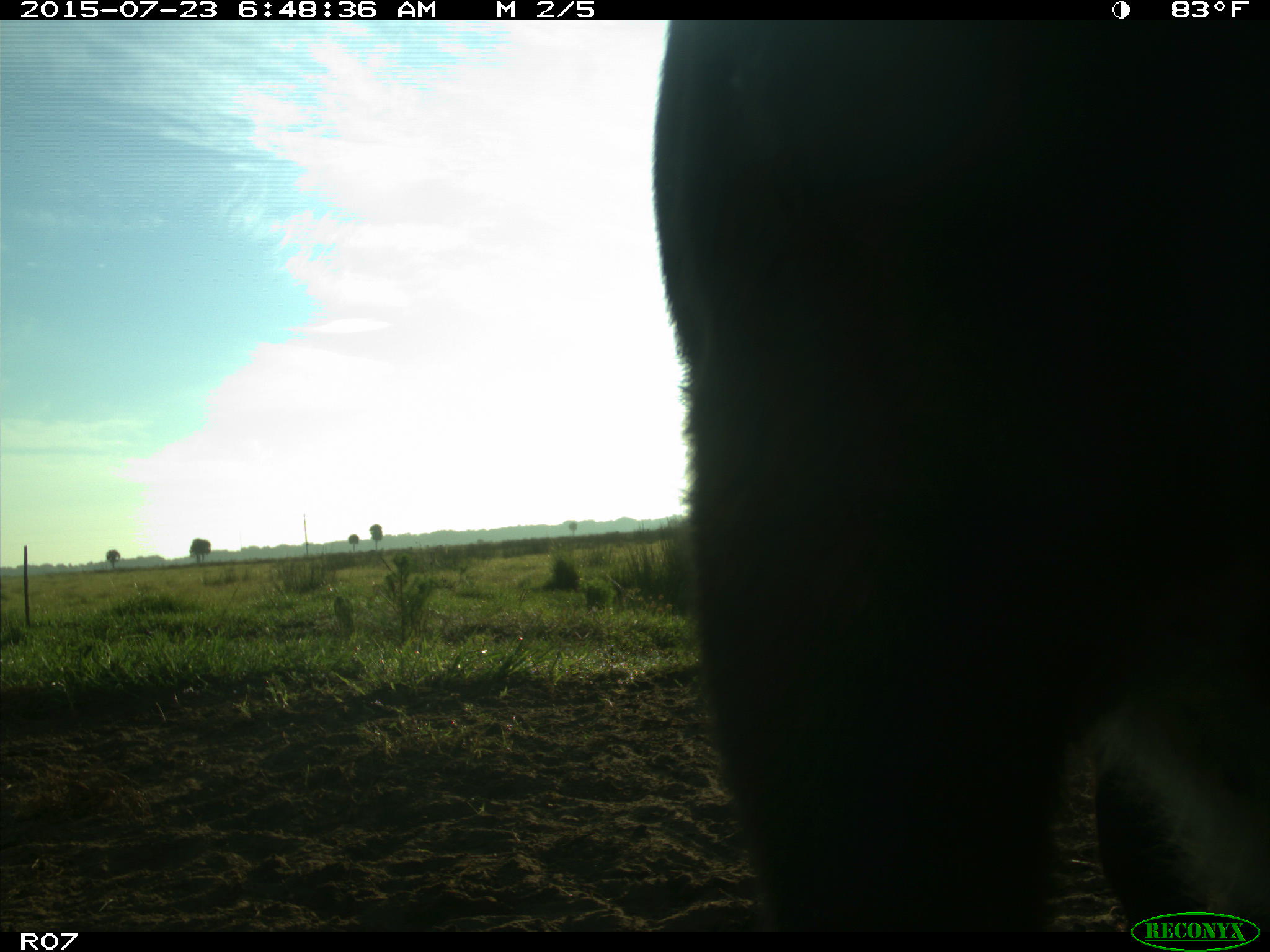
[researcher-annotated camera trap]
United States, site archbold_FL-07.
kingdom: Animalia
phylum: Chordata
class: Mammalia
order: Artiodactyla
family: Bovidae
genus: Bos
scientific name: Bos taurus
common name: domestic cow